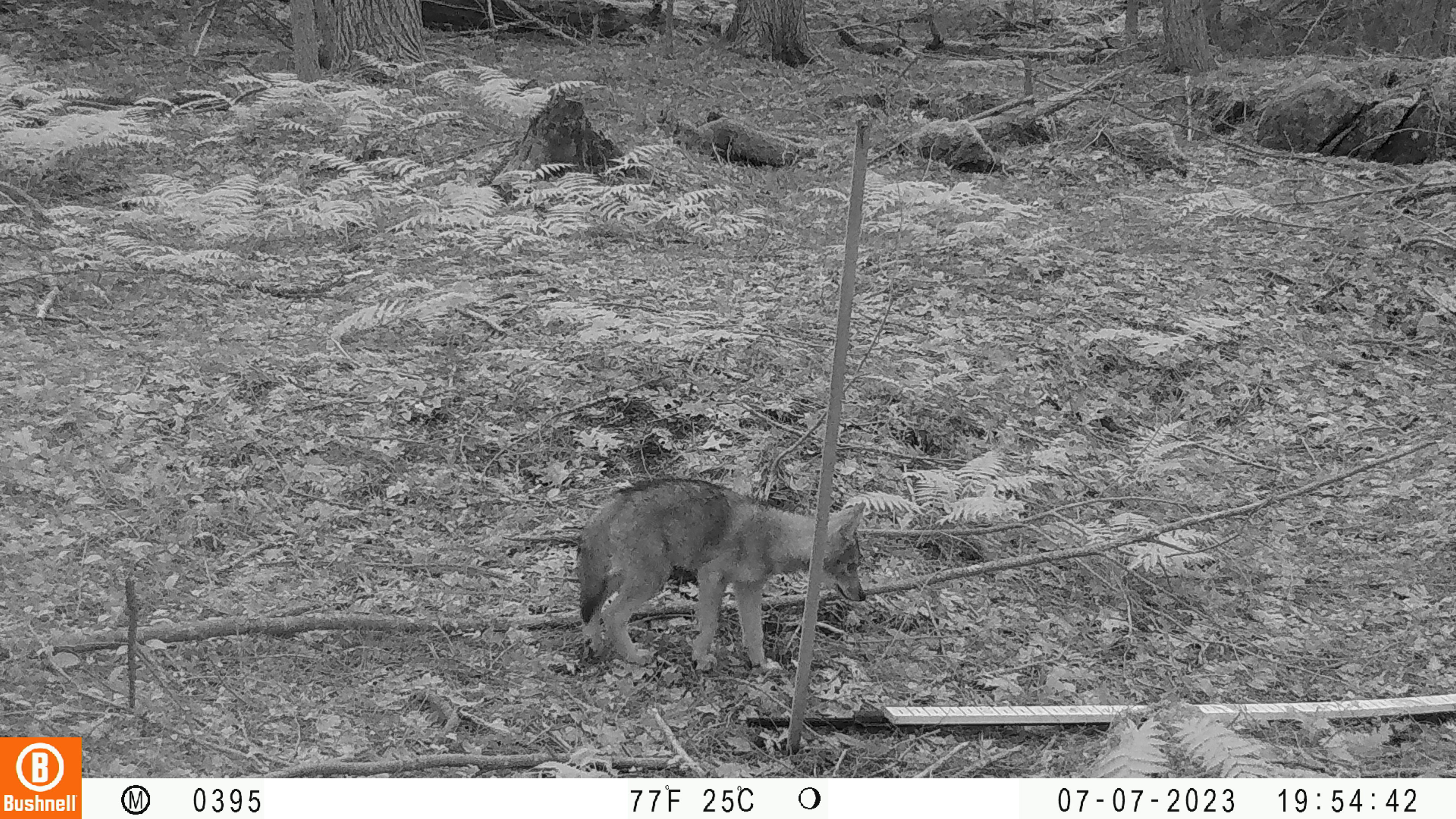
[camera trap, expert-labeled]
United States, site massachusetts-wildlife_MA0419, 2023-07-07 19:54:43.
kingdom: Animalia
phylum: Chordata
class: Mammalia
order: Carnivora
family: Canidae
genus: Urocyon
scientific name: Urocyon cinereoargenteus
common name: gray fox